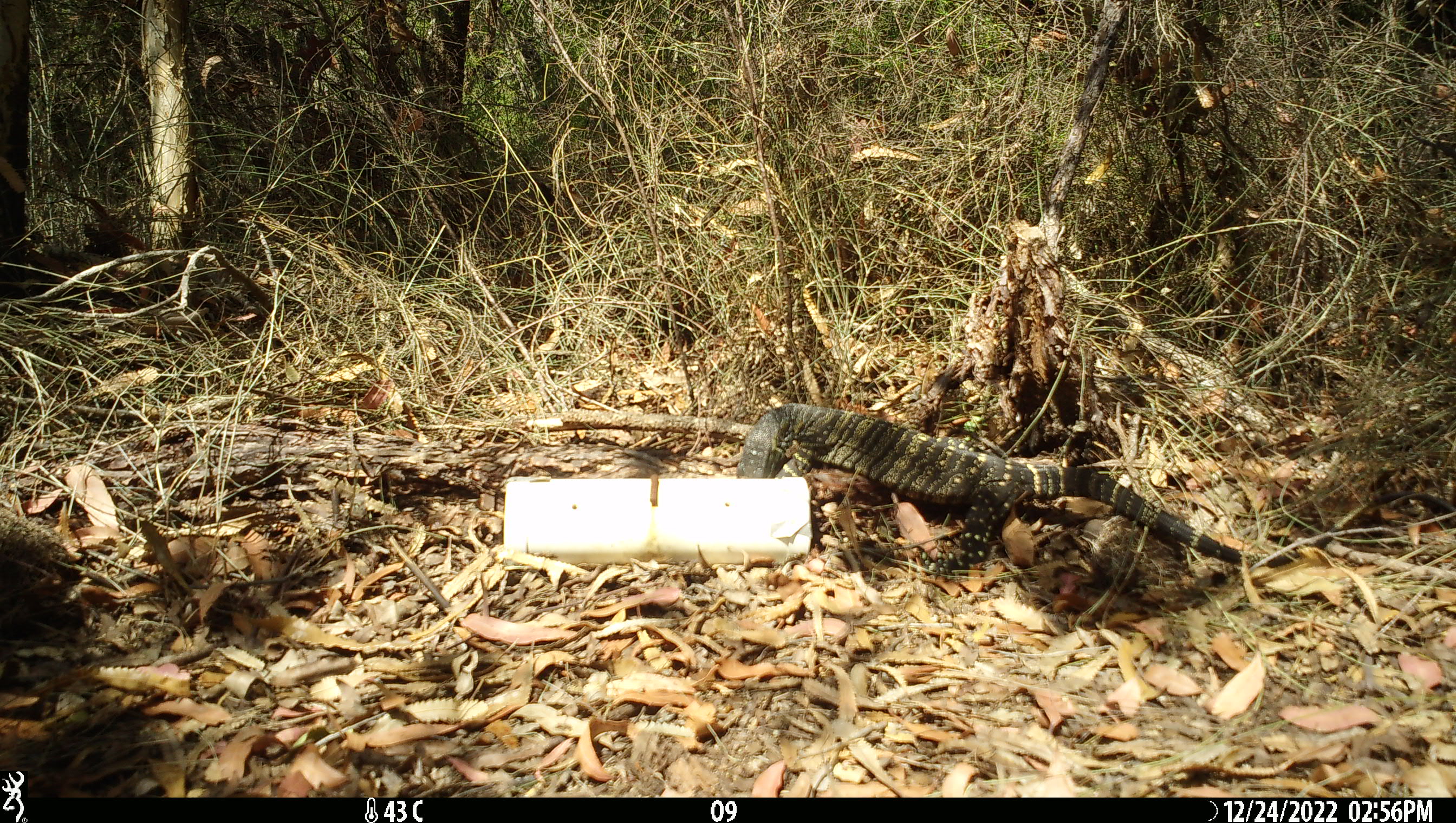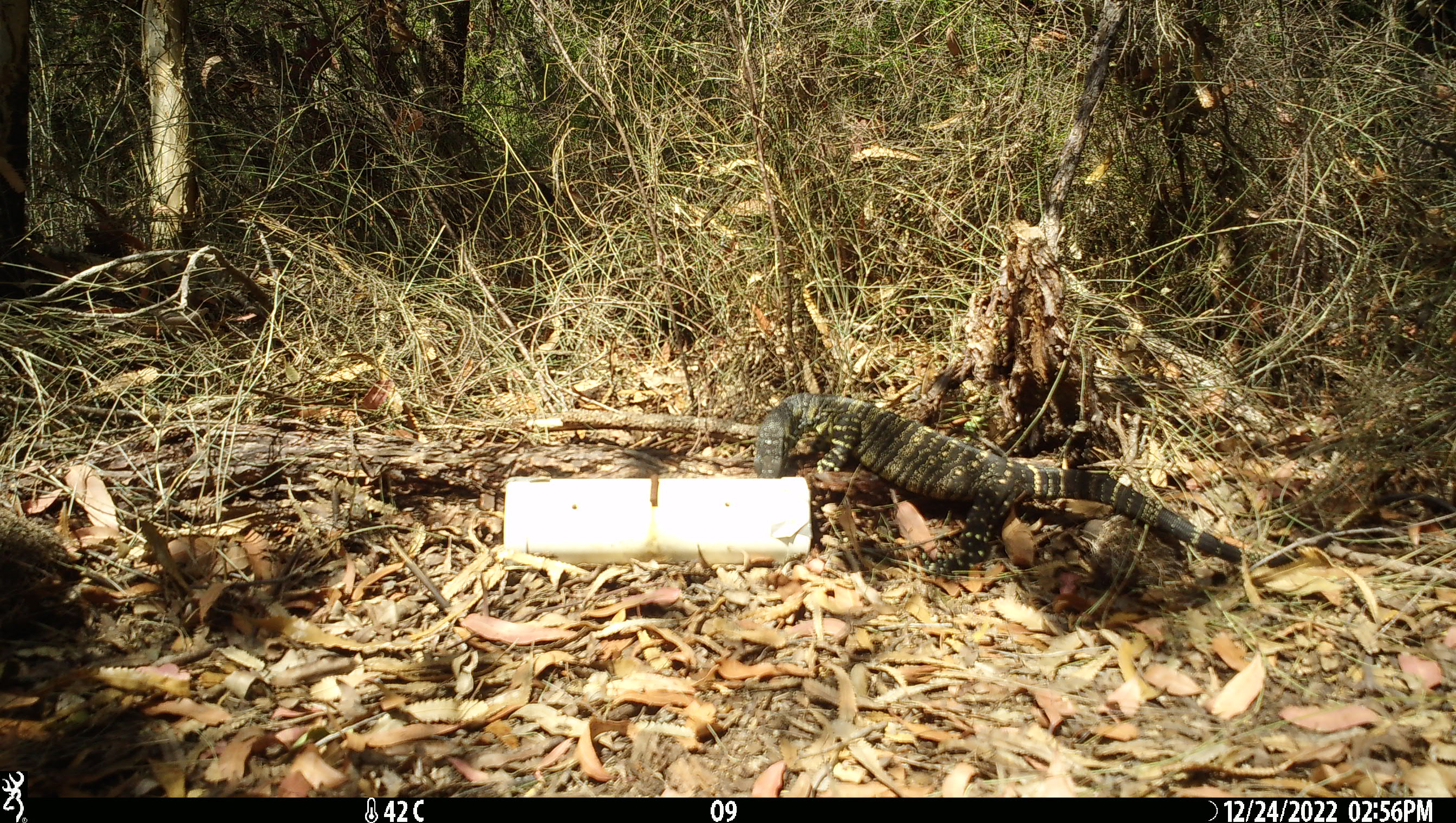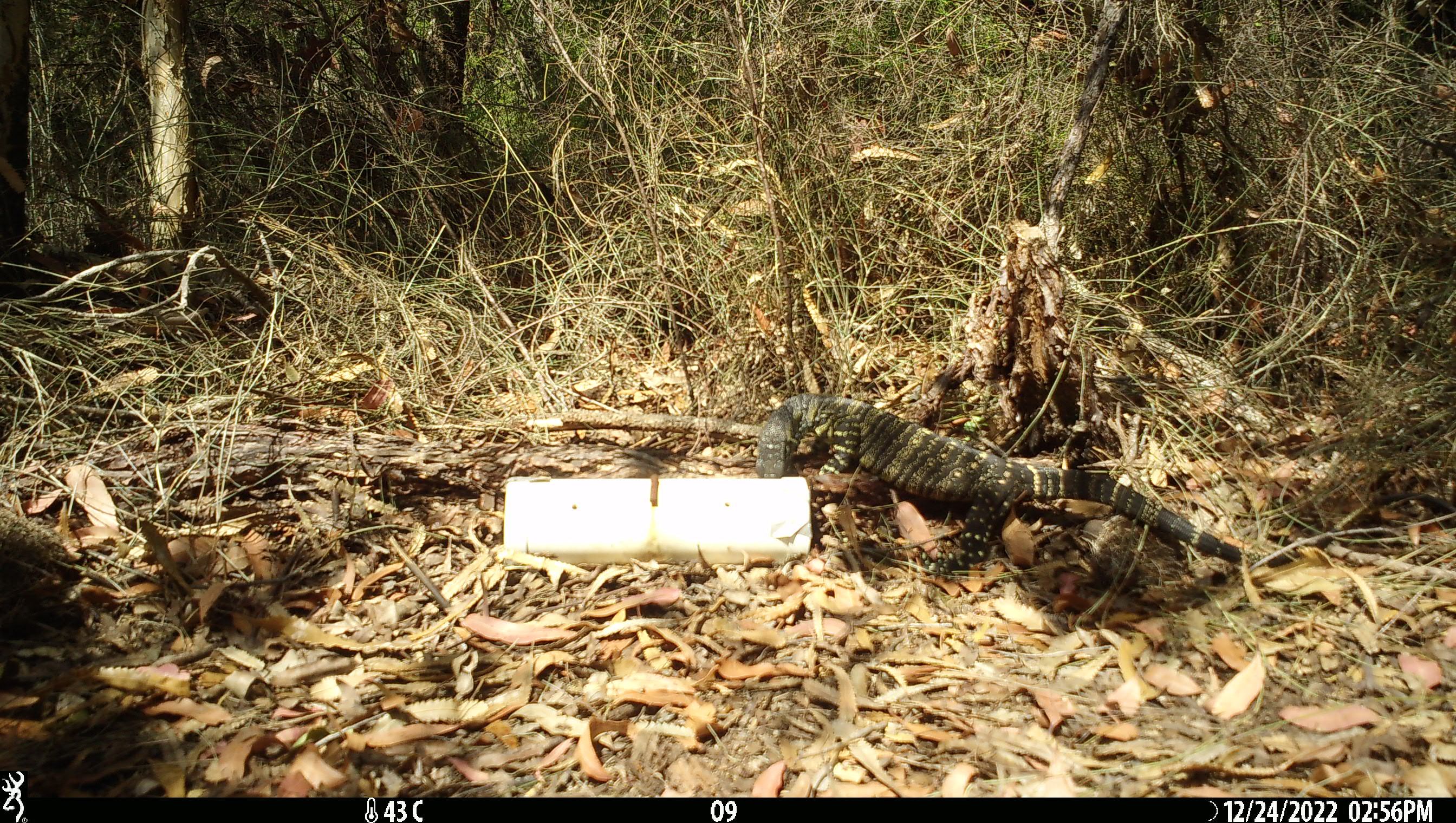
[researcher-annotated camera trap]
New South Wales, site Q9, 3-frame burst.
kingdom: Animalia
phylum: Chordata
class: Reptilia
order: Squamata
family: Varanidae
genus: Varanus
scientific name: Varanus varius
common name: lace monitor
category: goanna